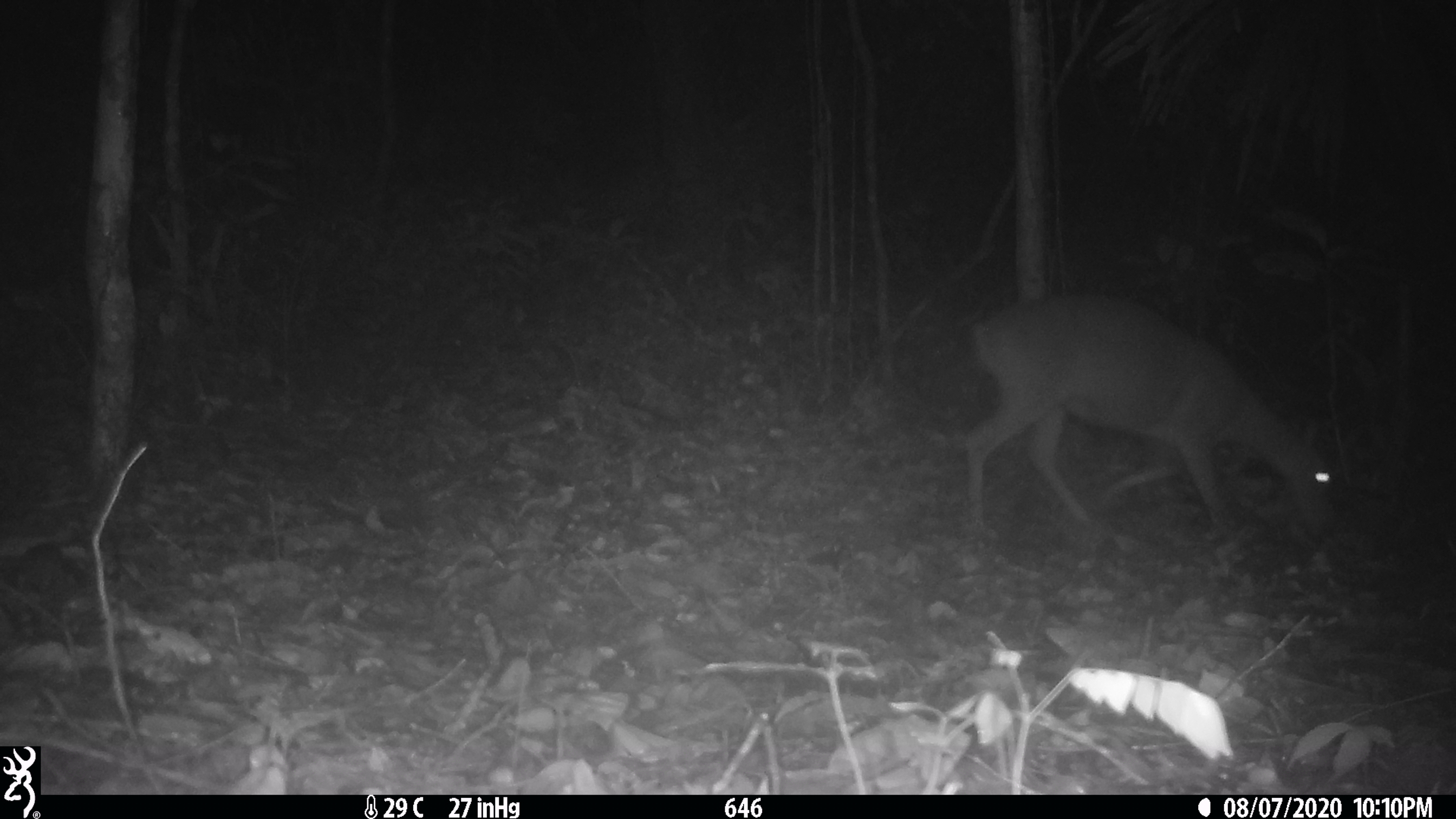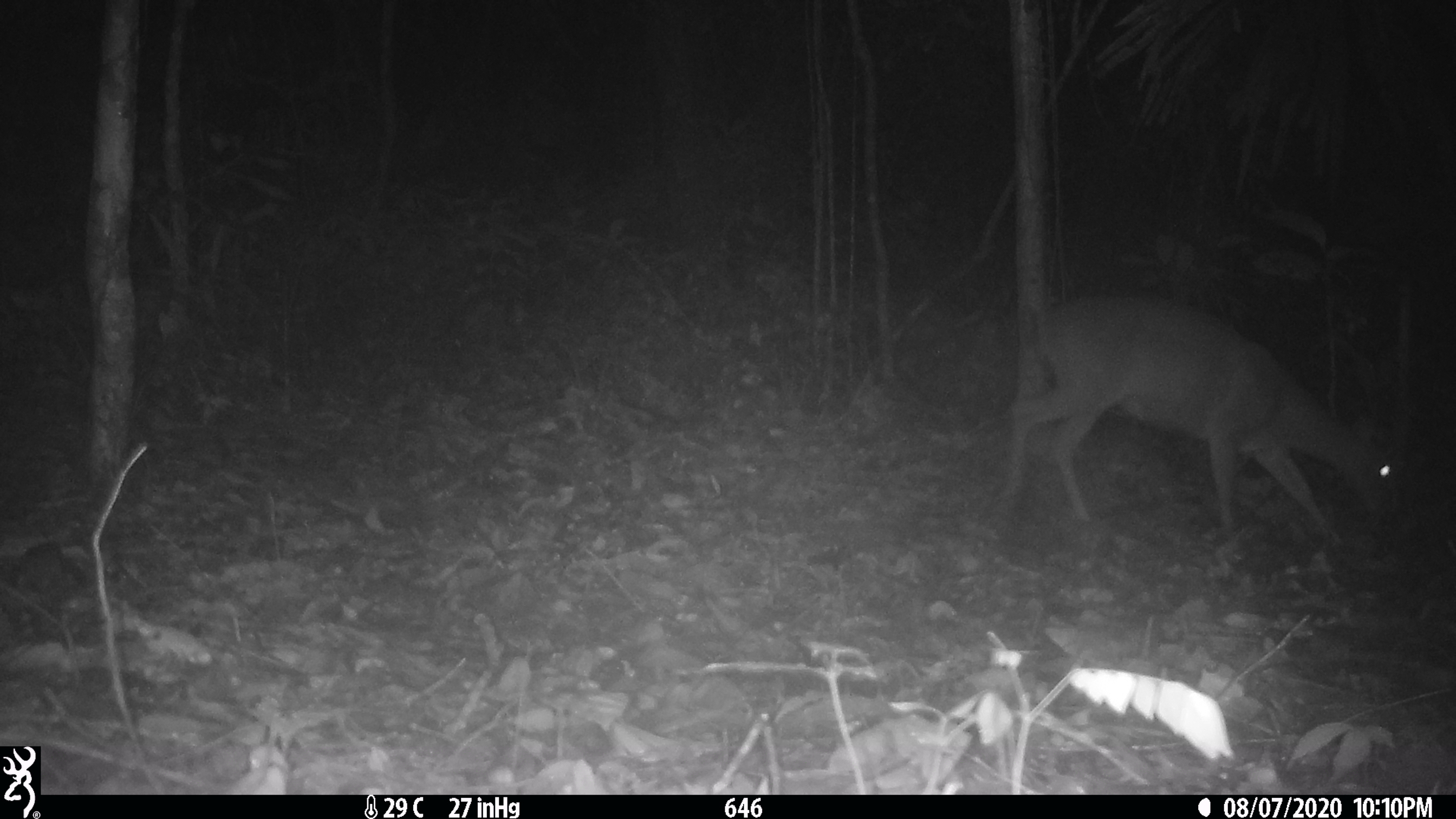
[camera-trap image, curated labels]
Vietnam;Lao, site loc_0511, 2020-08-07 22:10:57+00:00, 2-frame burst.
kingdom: Animalia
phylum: Chordata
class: Mammalia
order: Artiodactyla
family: Cervidae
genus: Muntiacus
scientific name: Muntiacus vuquangensis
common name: large-antlered muntjac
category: large antlered muntjac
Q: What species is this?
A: Large antlered muntjac (large-antlered muntjac) (Muntiacus vuquangensis).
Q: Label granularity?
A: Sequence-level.